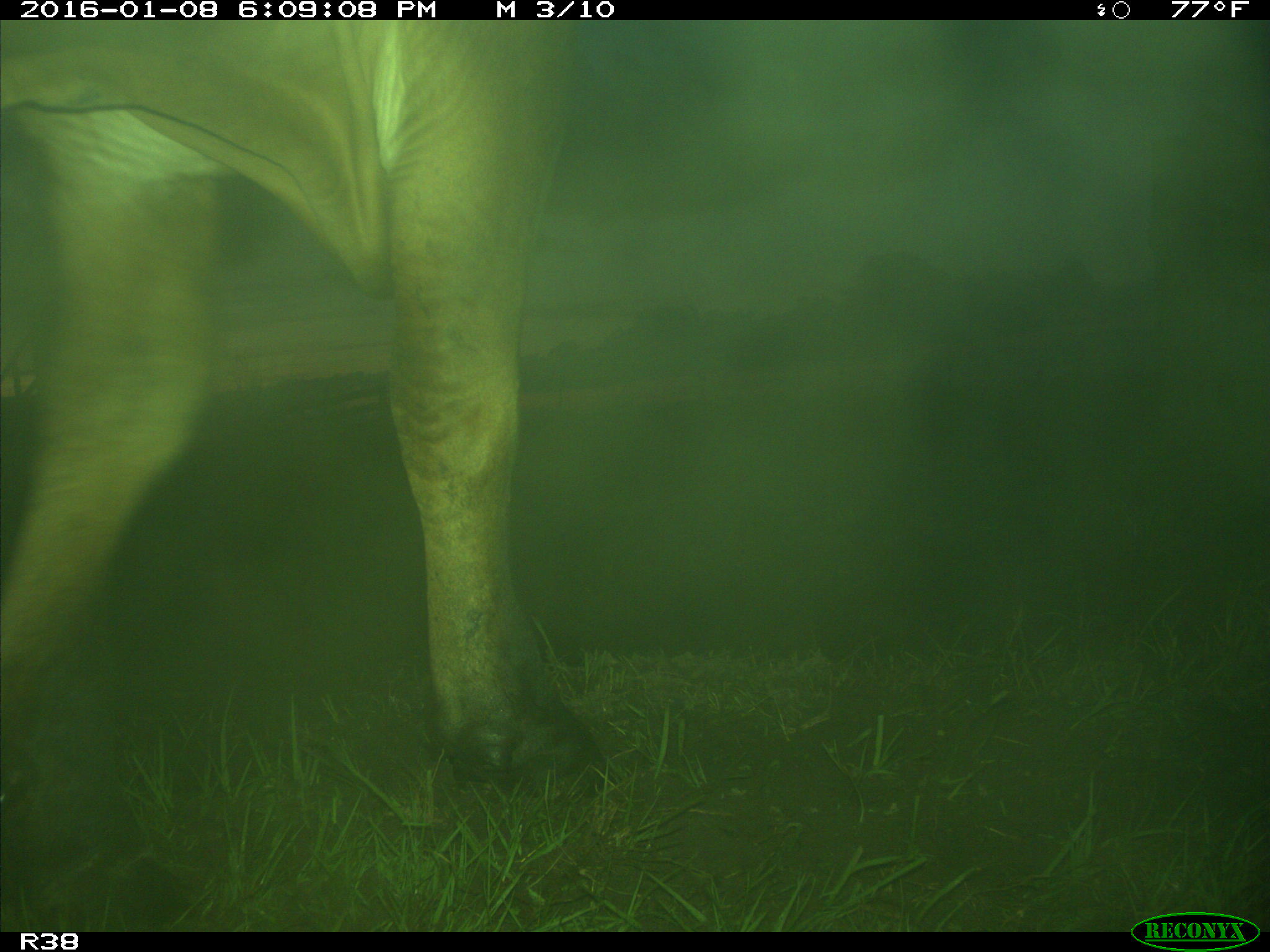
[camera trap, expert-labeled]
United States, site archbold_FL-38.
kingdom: Animalia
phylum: Chordata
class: Mammalia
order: Artiodactyla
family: Bovidae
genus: Bos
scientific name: Bos taurus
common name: domestic cow